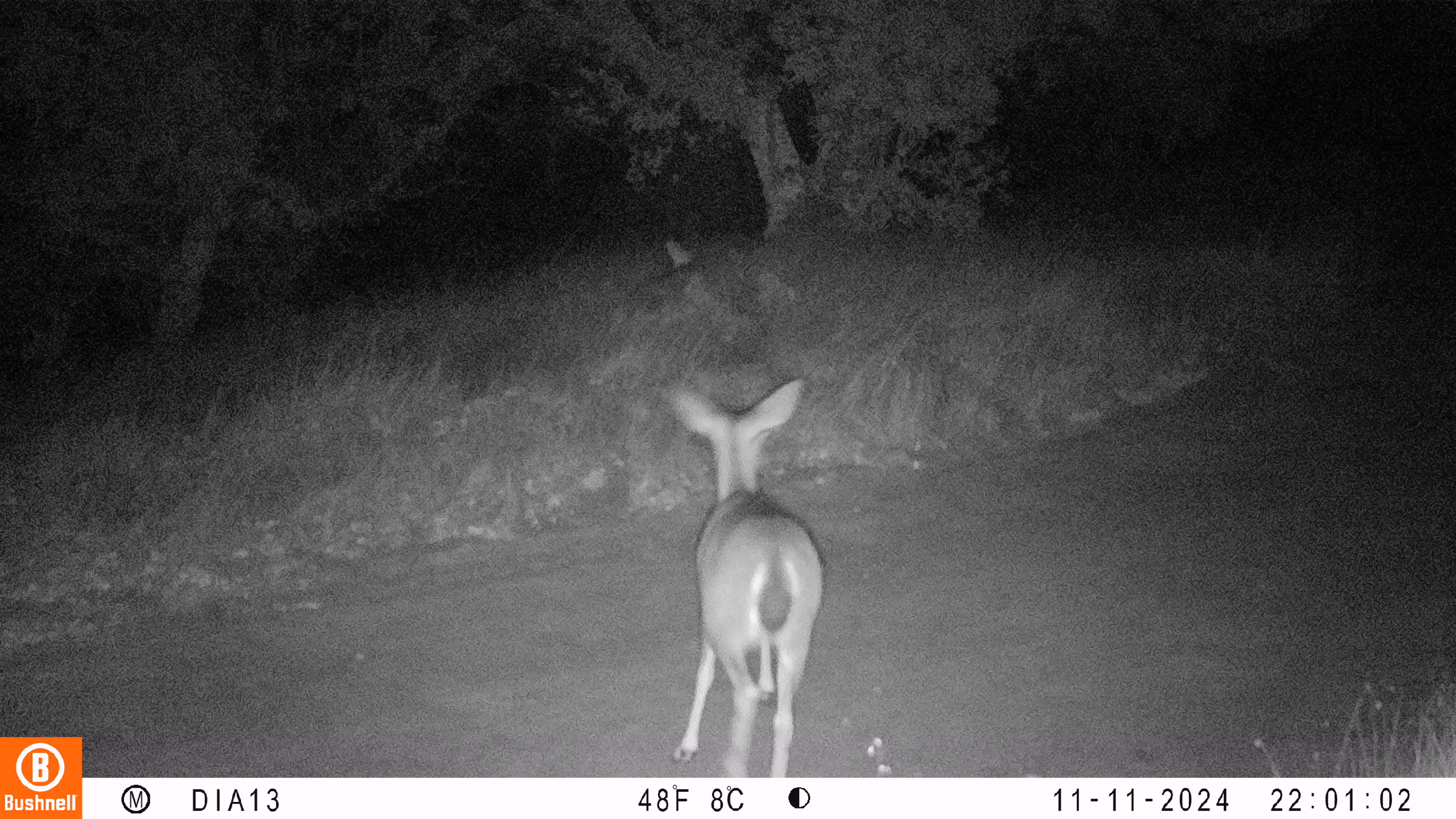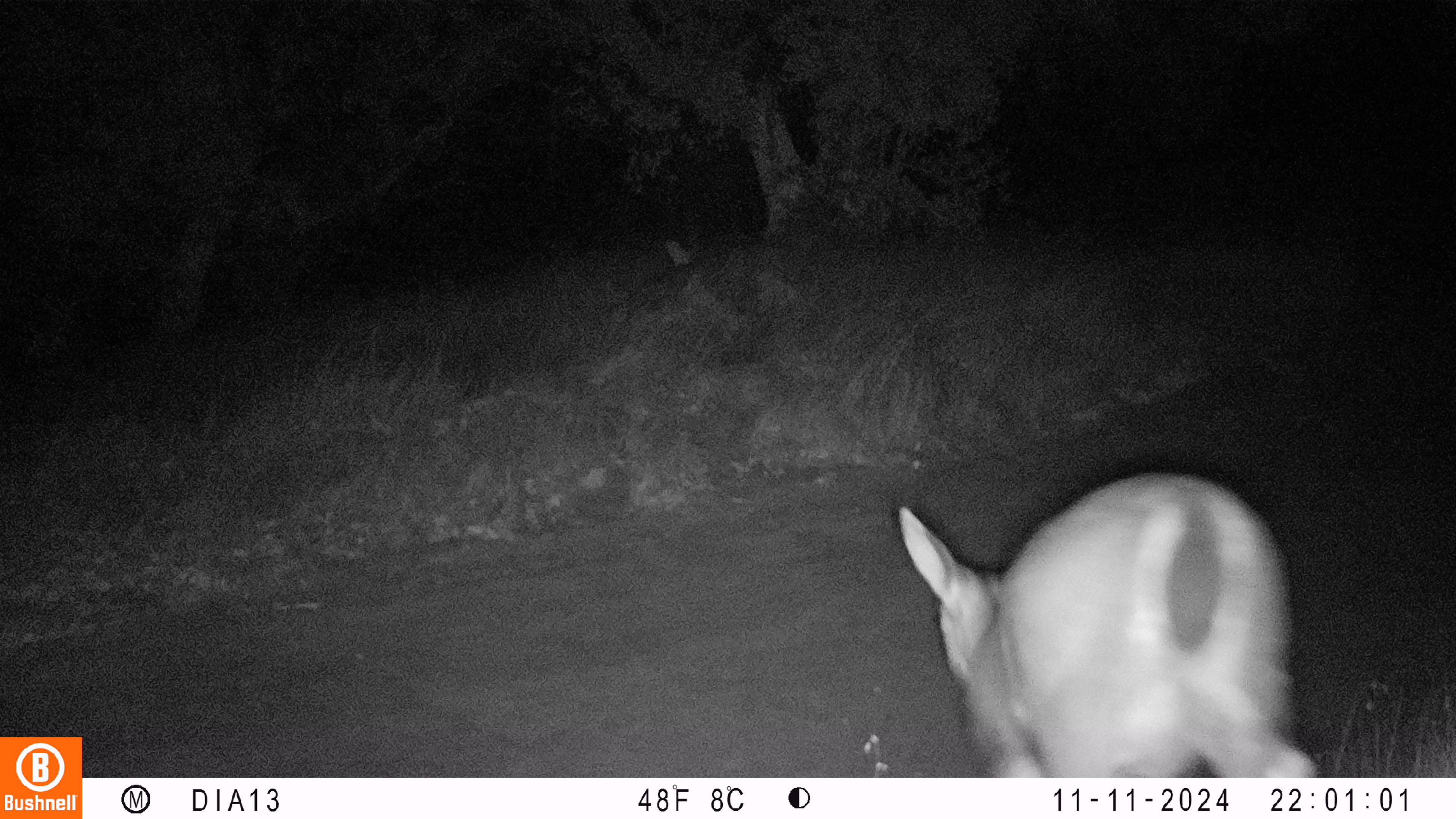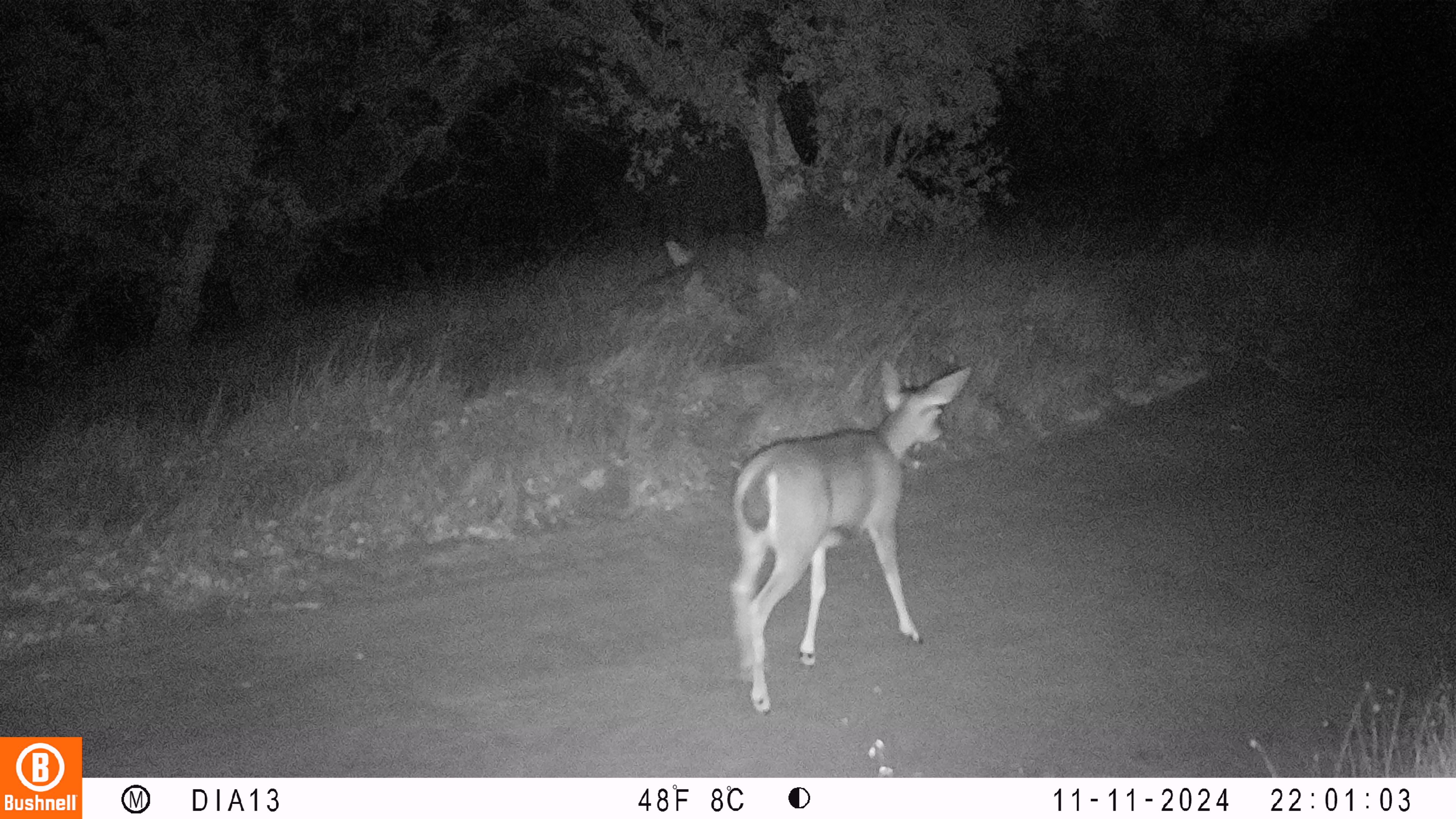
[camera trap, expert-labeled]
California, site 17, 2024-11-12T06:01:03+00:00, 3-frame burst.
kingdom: Animalia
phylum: Chordata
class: Mammalia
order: Artiodactyla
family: Cervidae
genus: Odocoileus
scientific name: Odocoileus hemionus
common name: mule deer